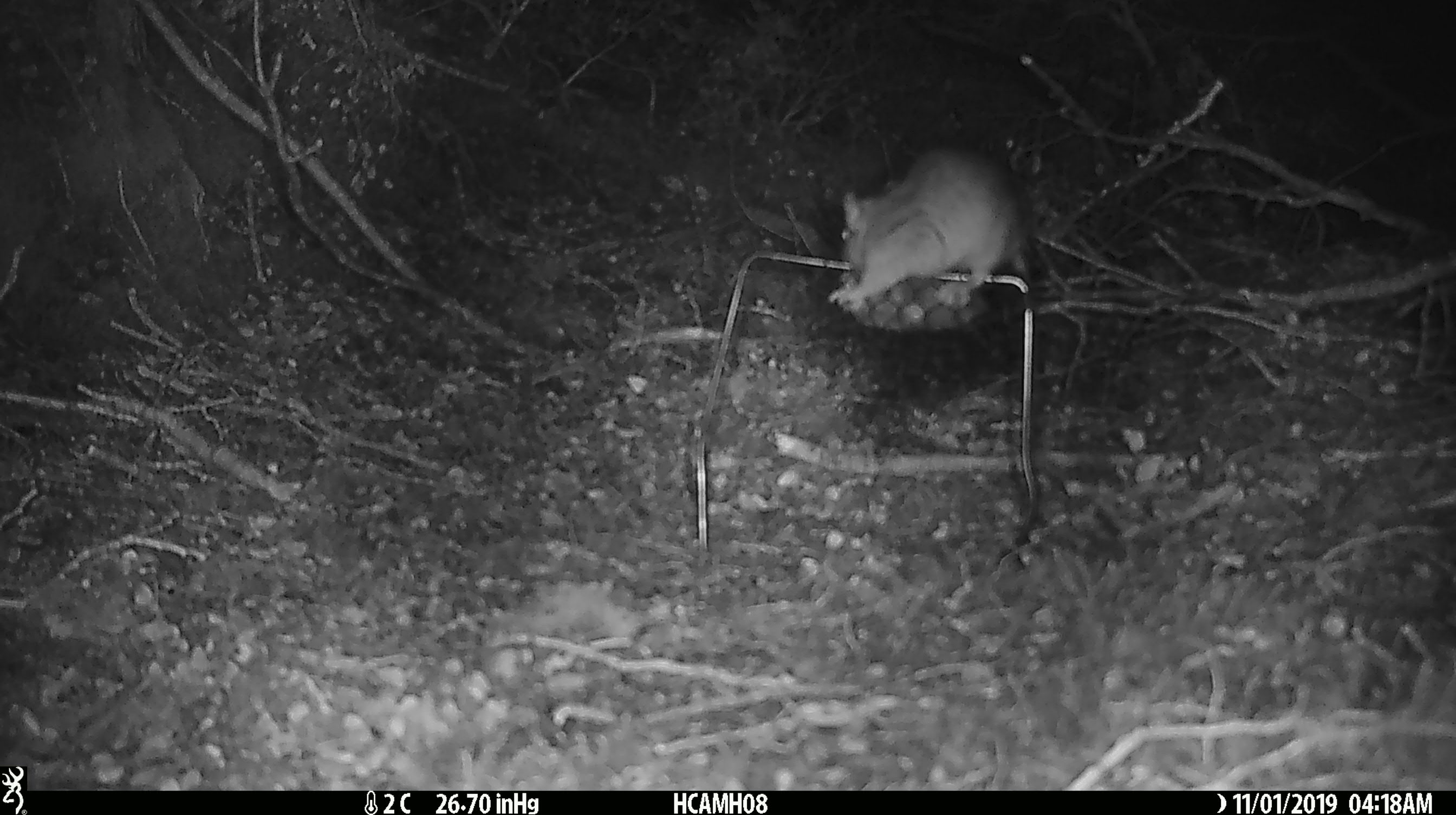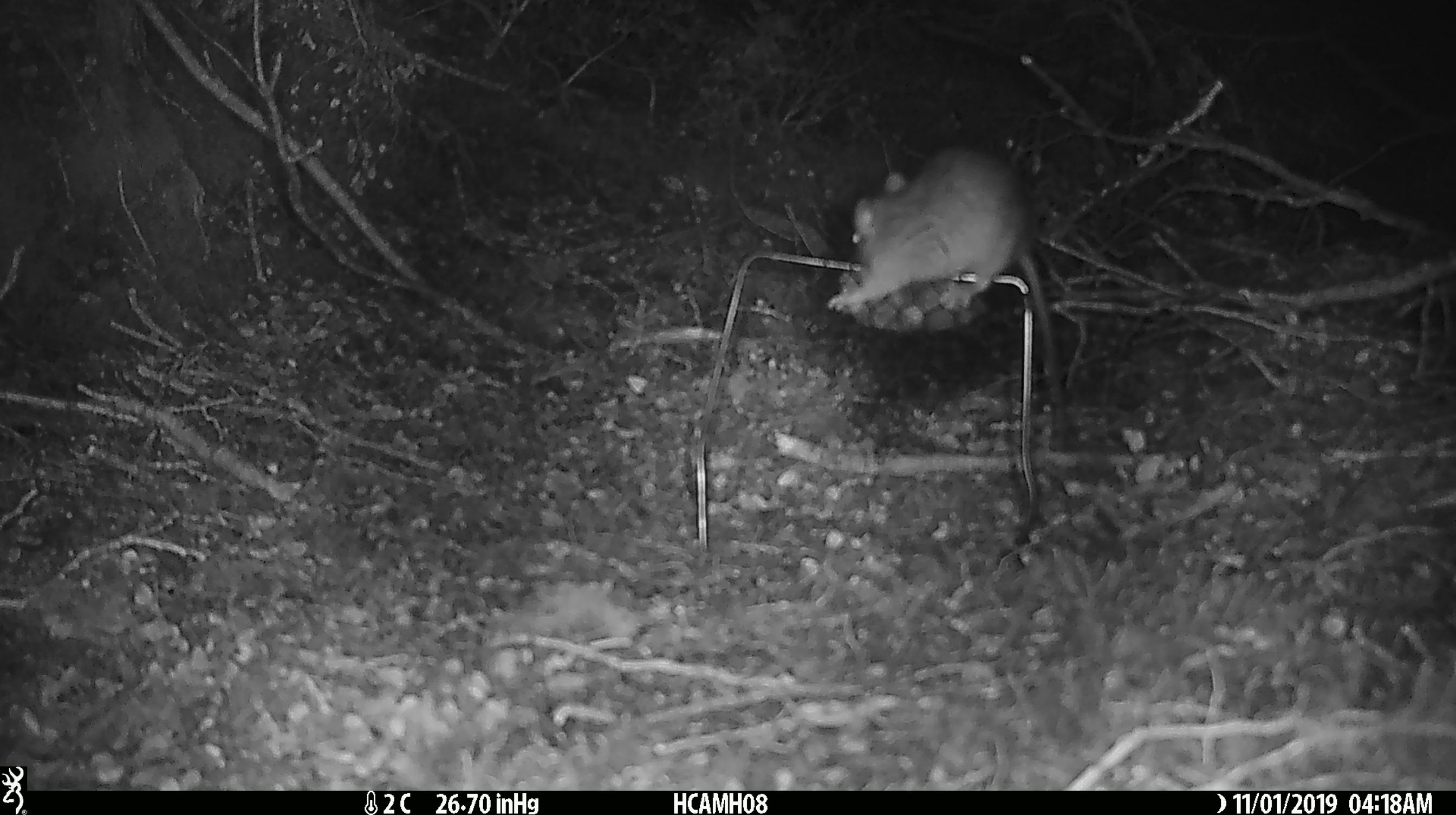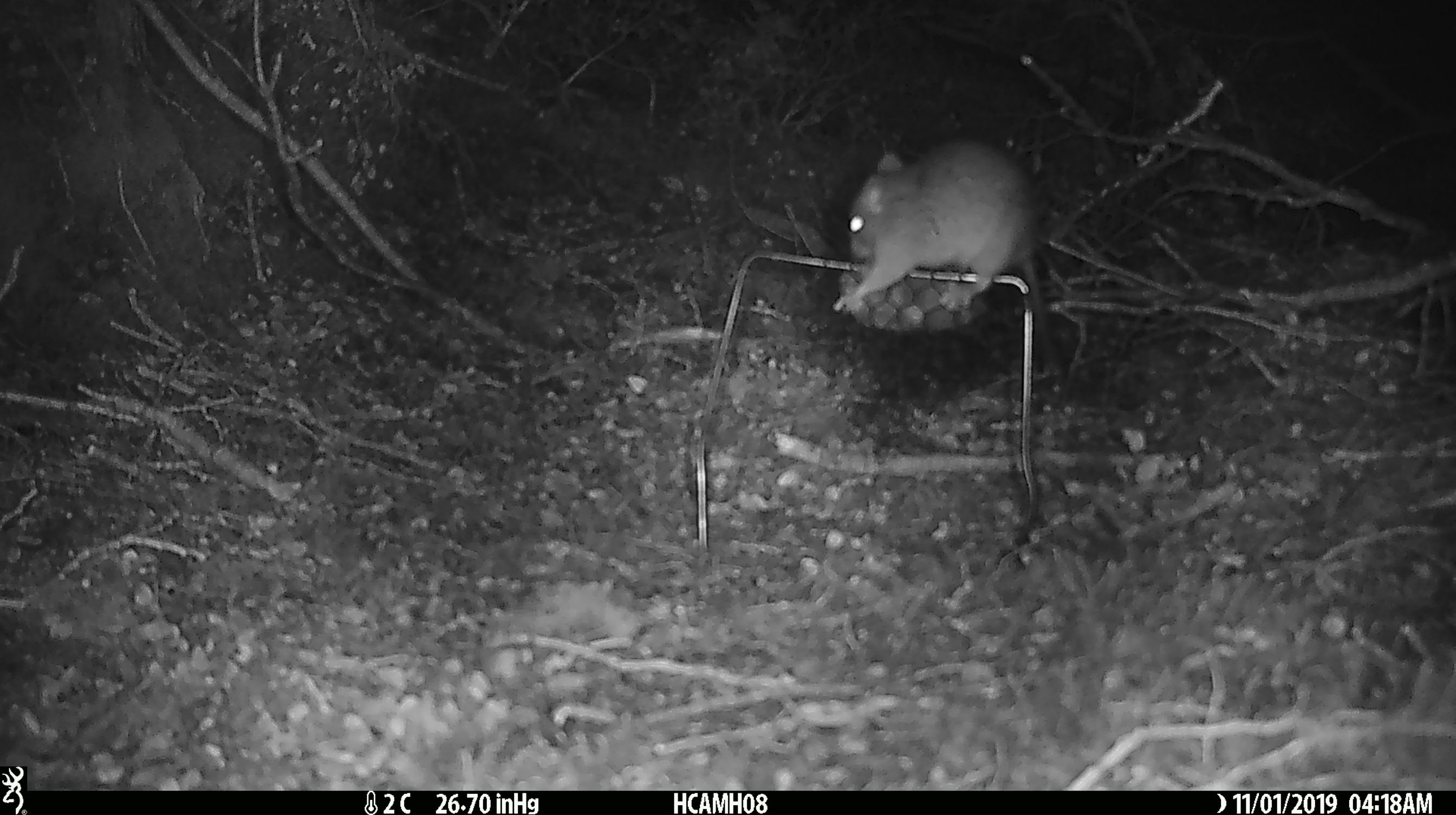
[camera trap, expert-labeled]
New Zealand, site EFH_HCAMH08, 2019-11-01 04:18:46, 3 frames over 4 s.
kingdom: Animalia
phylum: Chordata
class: Mammalia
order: Rodentia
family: Muridae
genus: Rattus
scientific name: Rattus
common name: rat